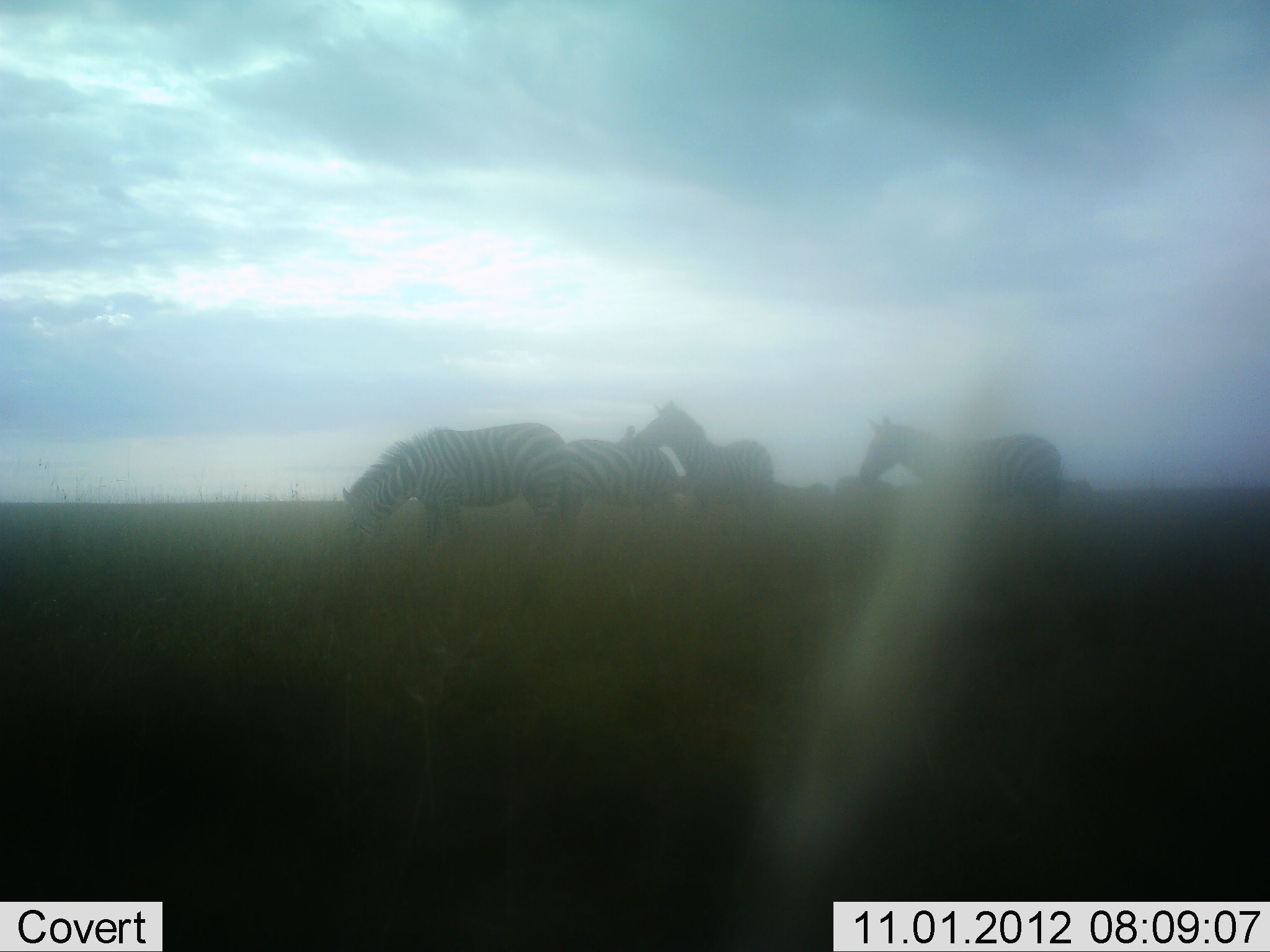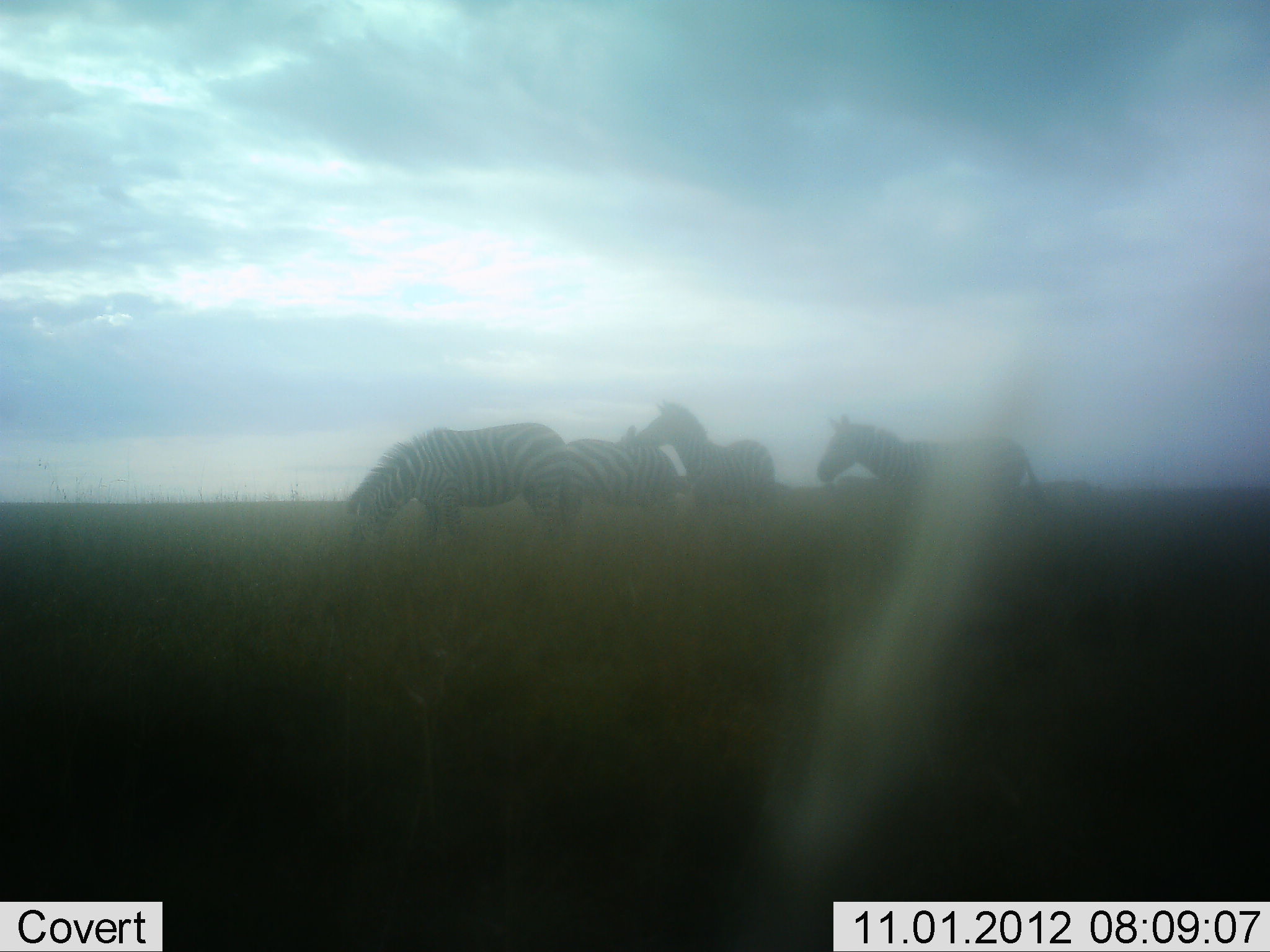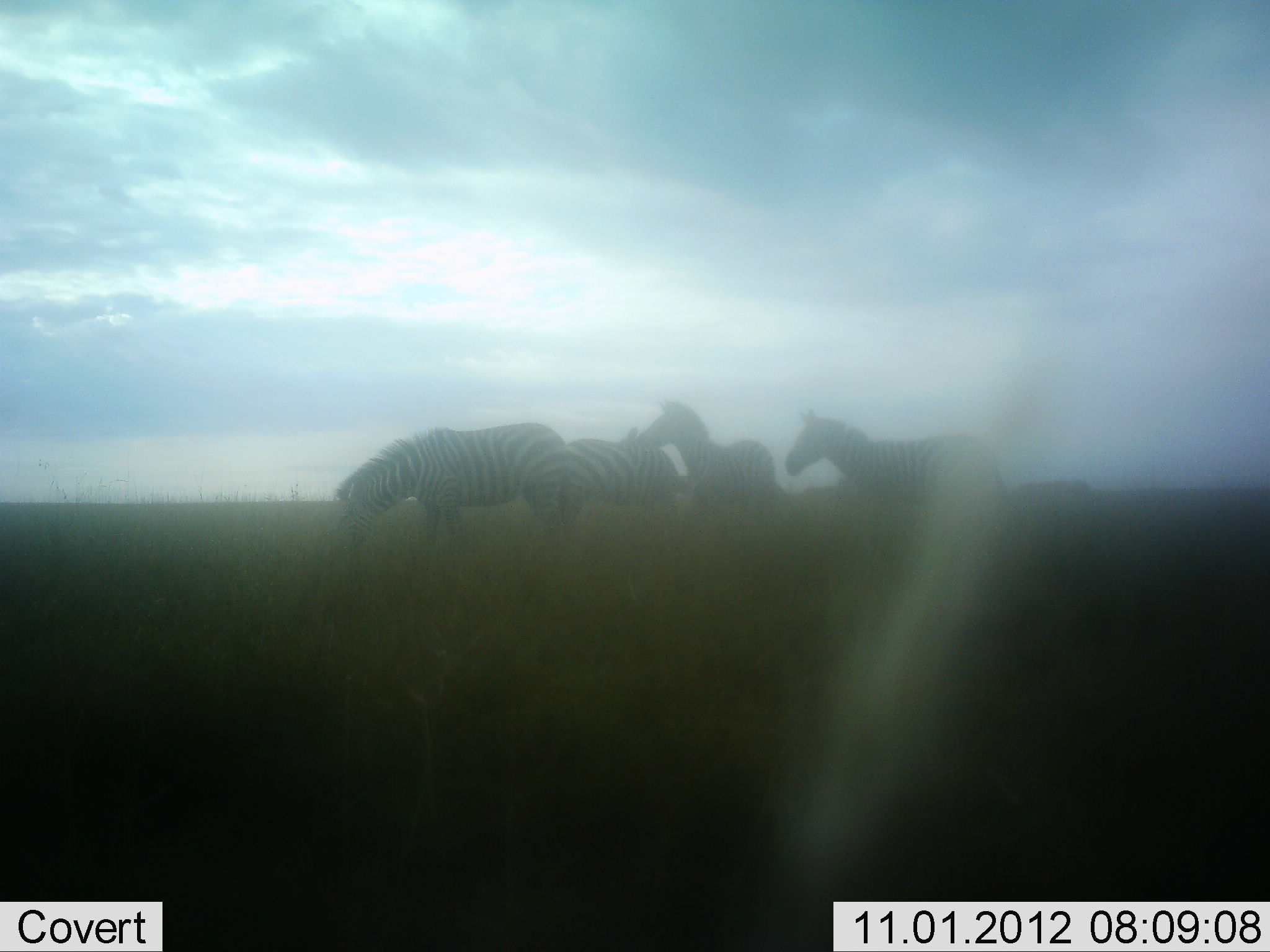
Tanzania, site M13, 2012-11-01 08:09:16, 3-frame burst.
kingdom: Animalia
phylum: Chordata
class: Mammalia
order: Perissodactyla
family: Equidae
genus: Equus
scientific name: Equus quagga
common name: plains zebra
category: zebra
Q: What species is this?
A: Zebra (plains zebra) (Equus quagga).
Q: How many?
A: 4.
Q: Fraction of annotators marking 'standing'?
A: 70%.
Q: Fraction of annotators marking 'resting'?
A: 0%.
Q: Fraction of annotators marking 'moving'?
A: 40%.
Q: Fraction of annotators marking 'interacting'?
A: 0%.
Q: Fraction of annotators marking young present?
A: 0%.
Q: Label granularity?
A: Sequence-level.